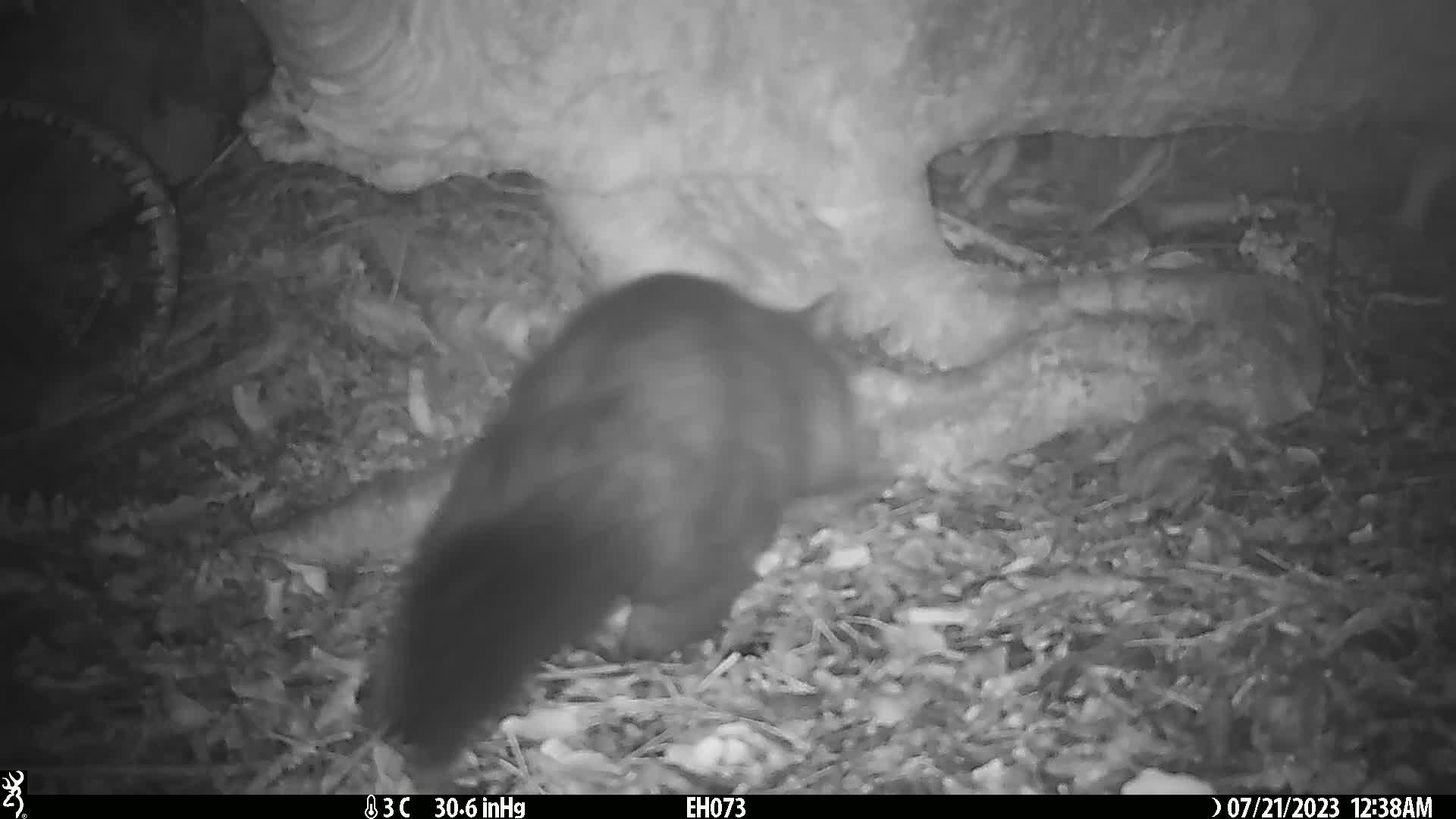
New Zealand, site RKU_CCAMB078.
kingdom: Animalia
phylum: Chordata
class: Mammalia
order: Diprotodontia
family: Phalangeridae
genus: Trichosurus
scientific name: Trichosurus vulpecula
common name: common brushtail possum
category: possum